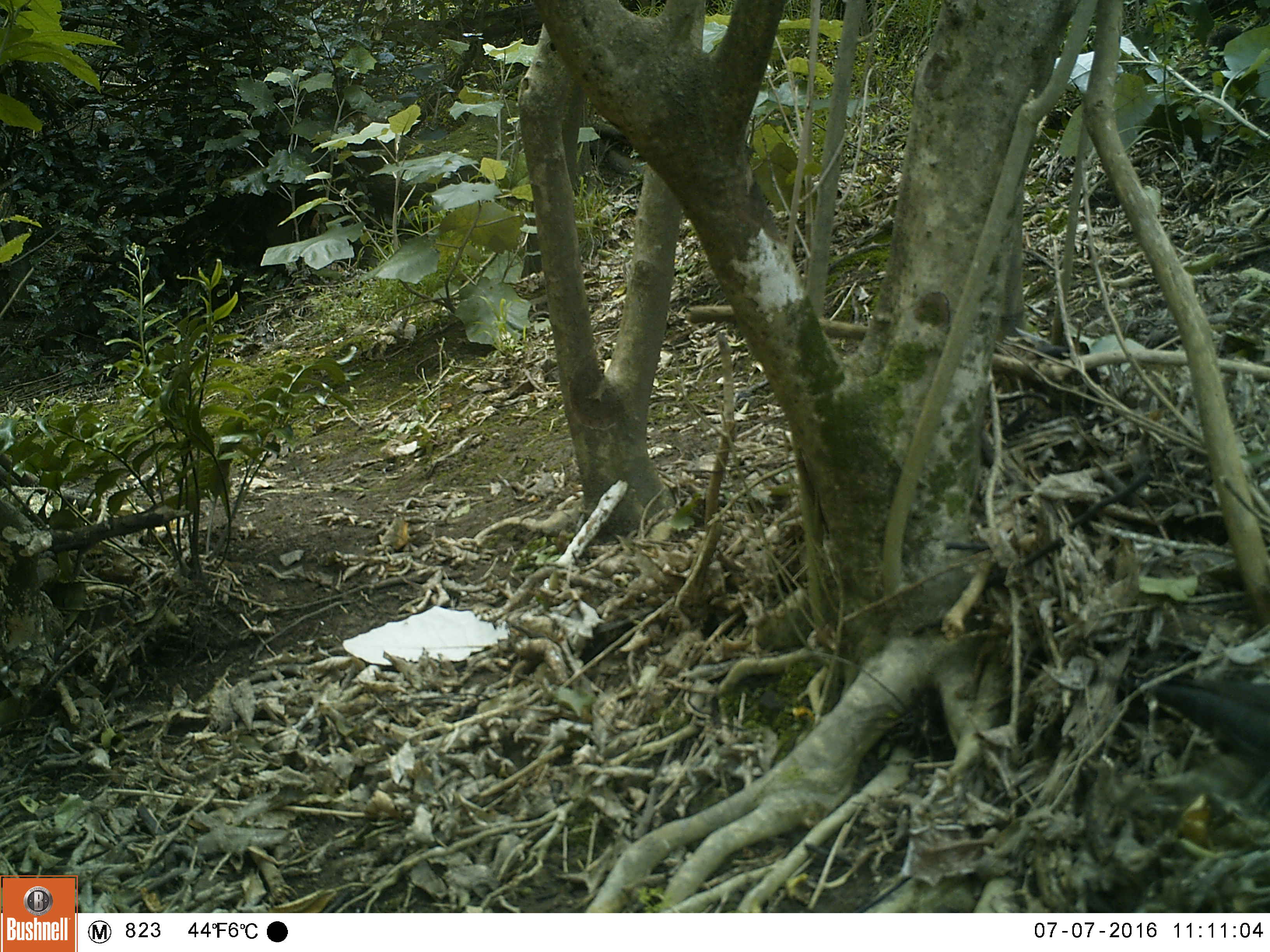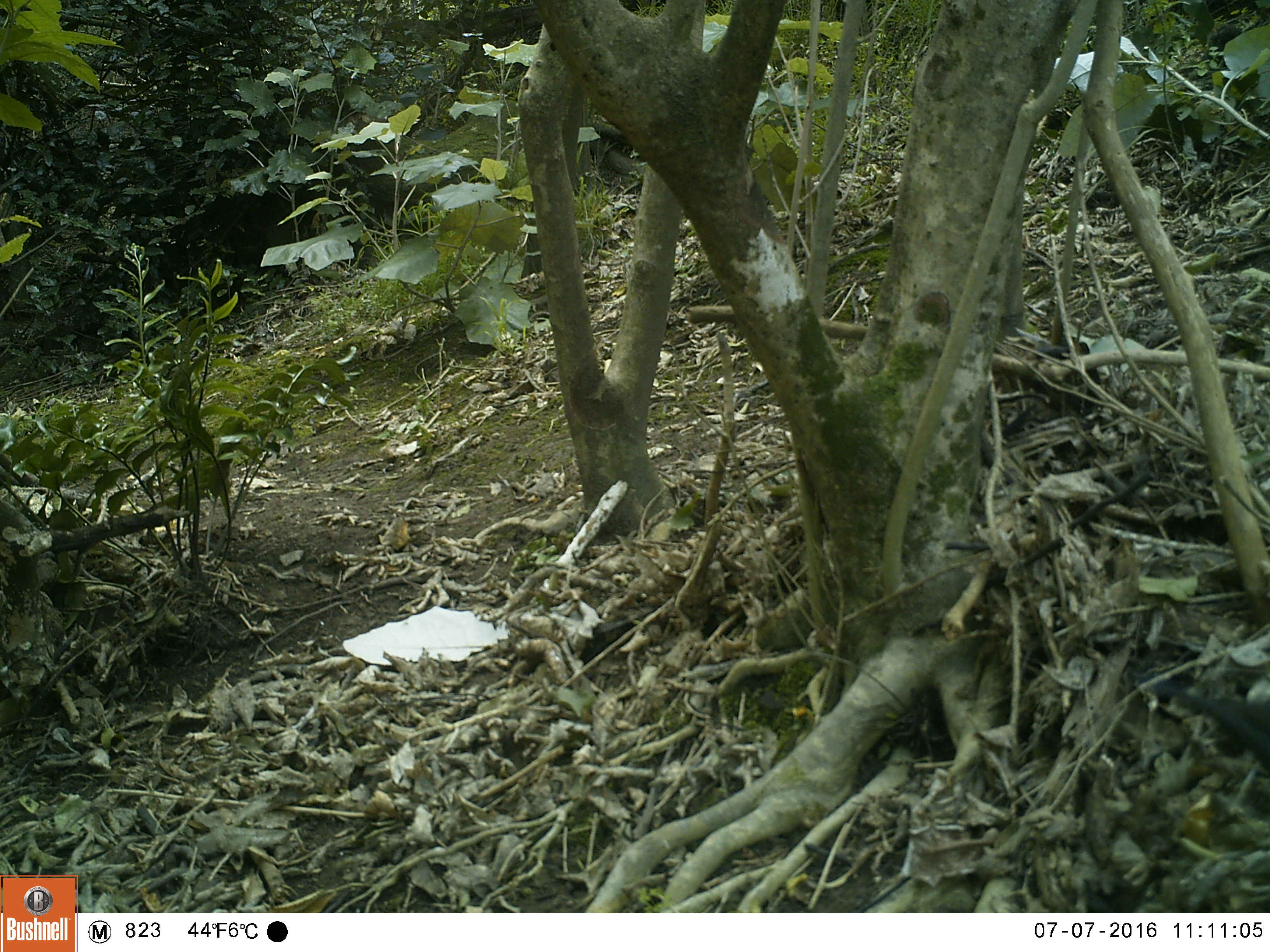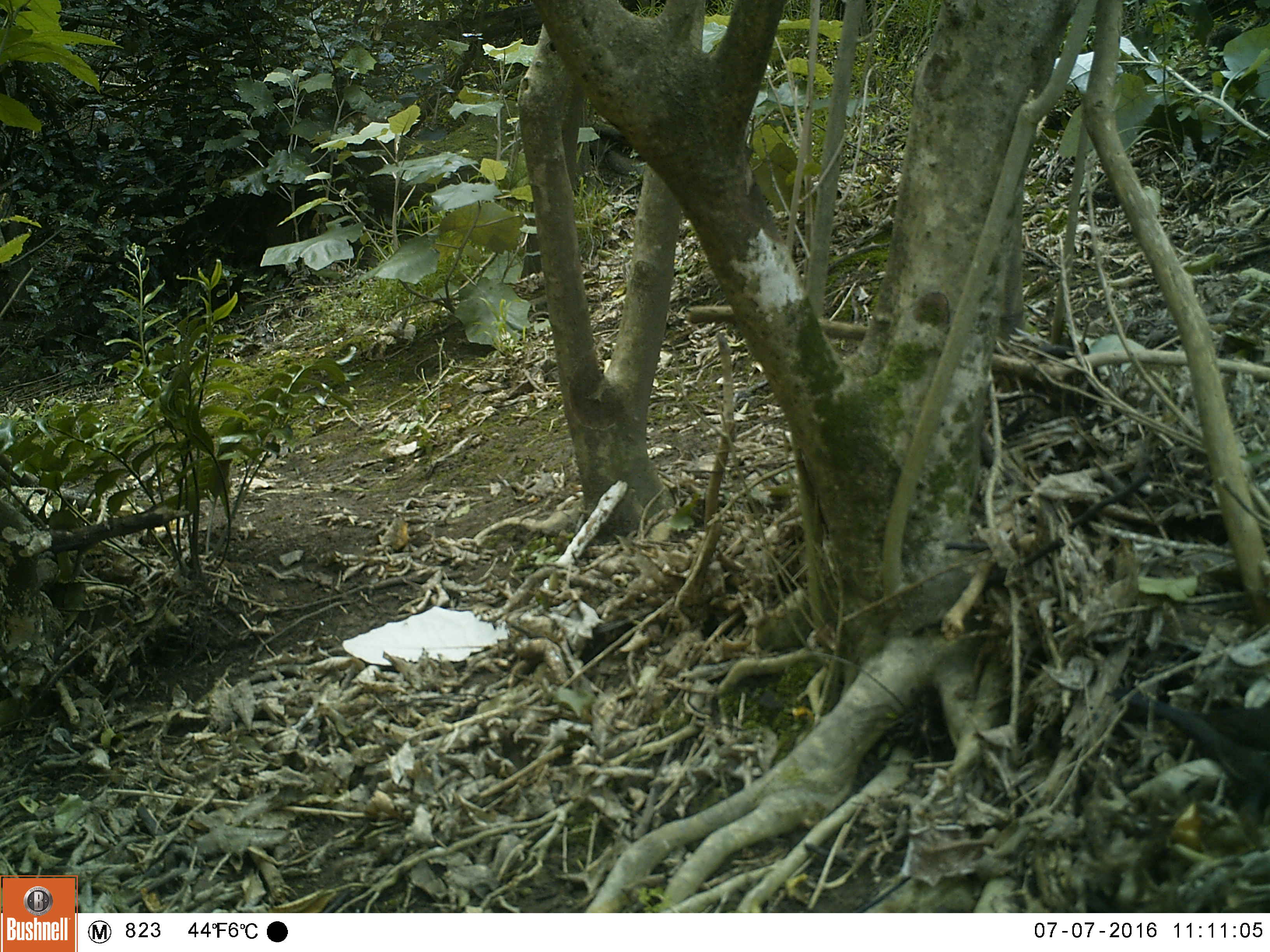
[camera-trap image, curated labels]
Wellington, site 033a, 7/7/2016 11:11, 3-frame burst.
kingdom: Animalia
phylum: Chordata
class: Aves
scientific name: Aves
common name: bird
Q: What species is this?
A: Bird (Aves).